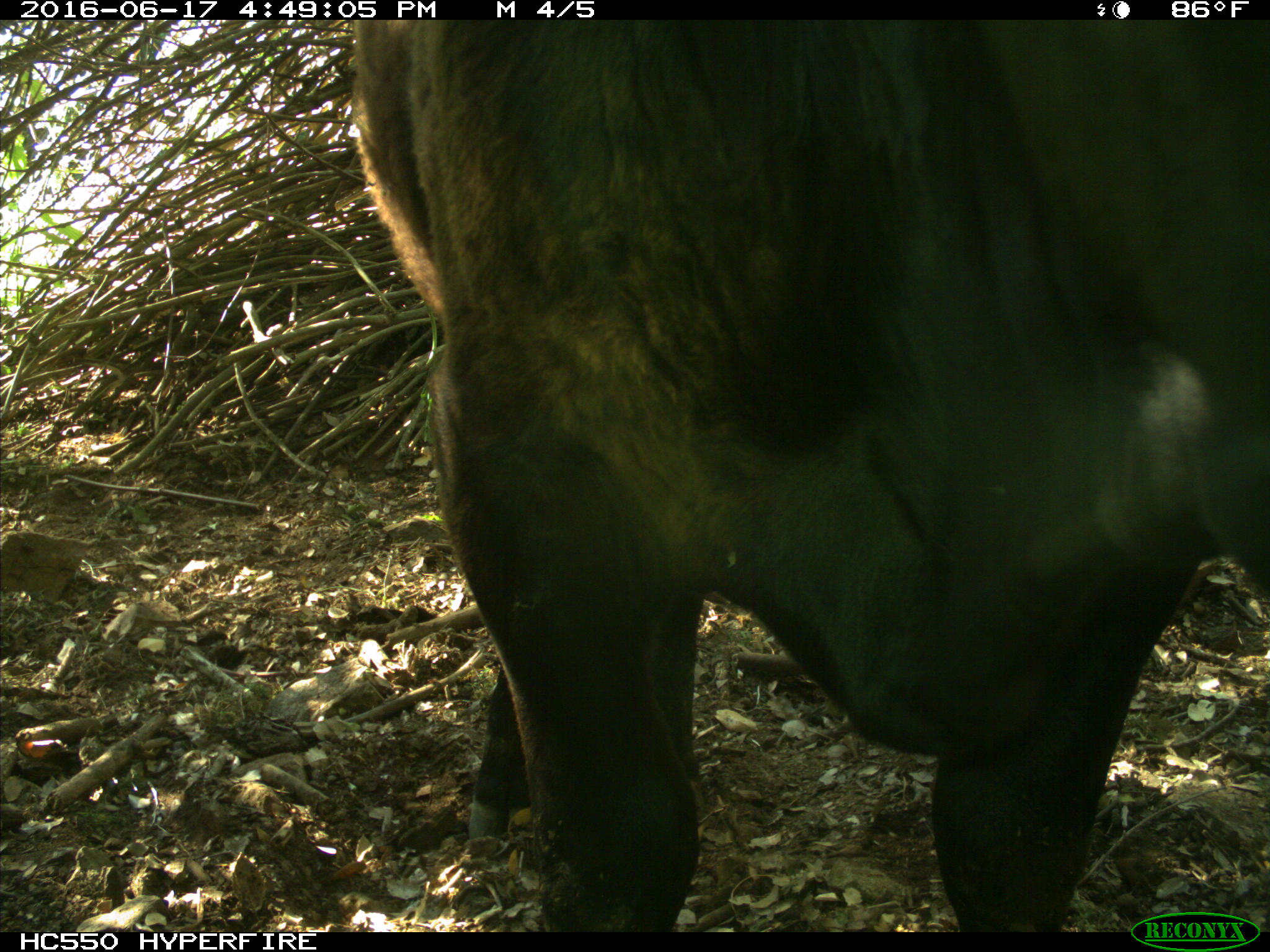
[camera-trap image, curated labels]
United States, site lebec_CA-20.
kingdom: Animalia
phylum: Chordata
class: Mammalia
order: Artiodactyla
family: Bovidae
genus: Bos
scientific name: Bos taurus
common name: domestic cow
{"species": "Bos taurus (domestic cow)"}